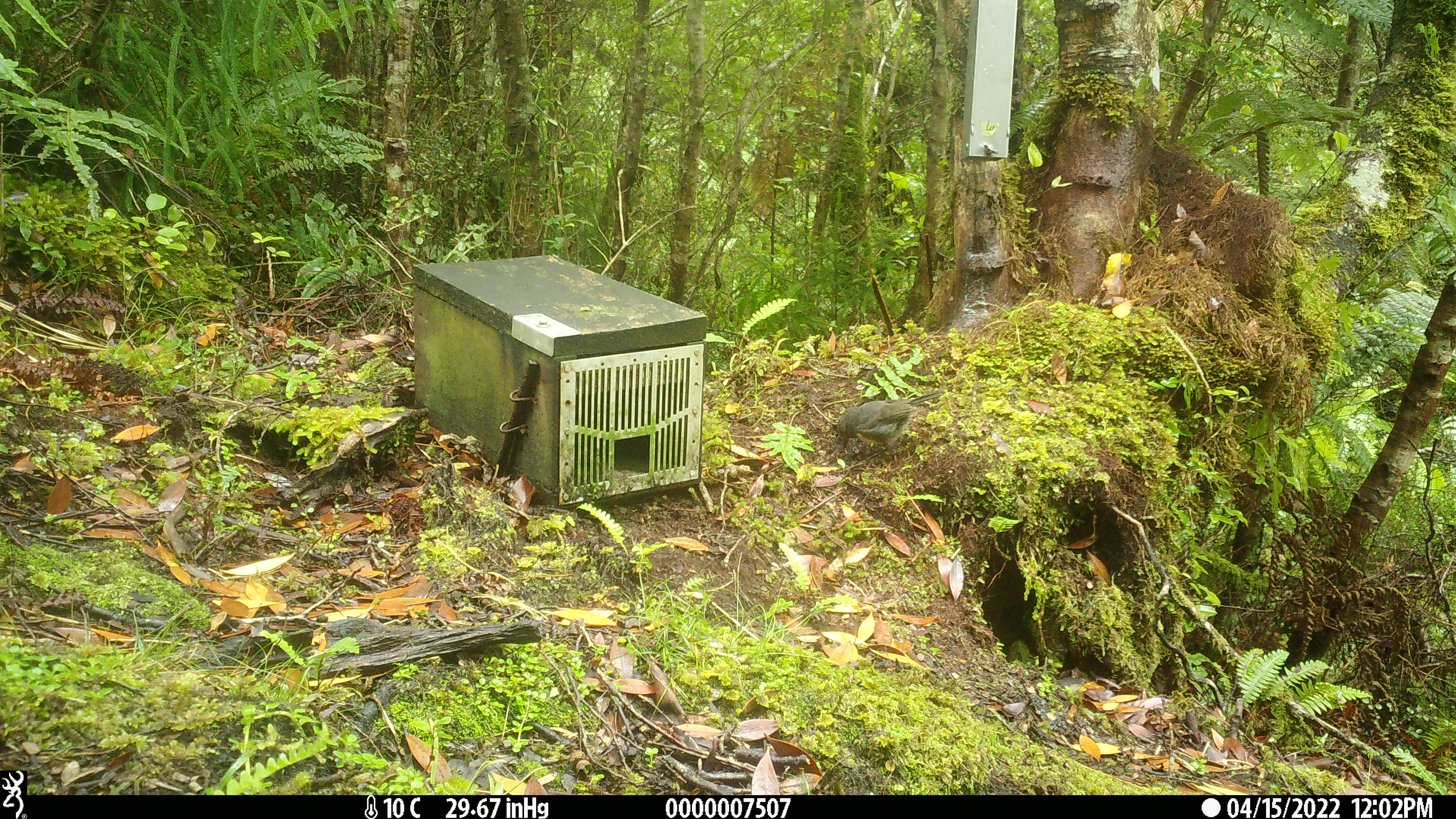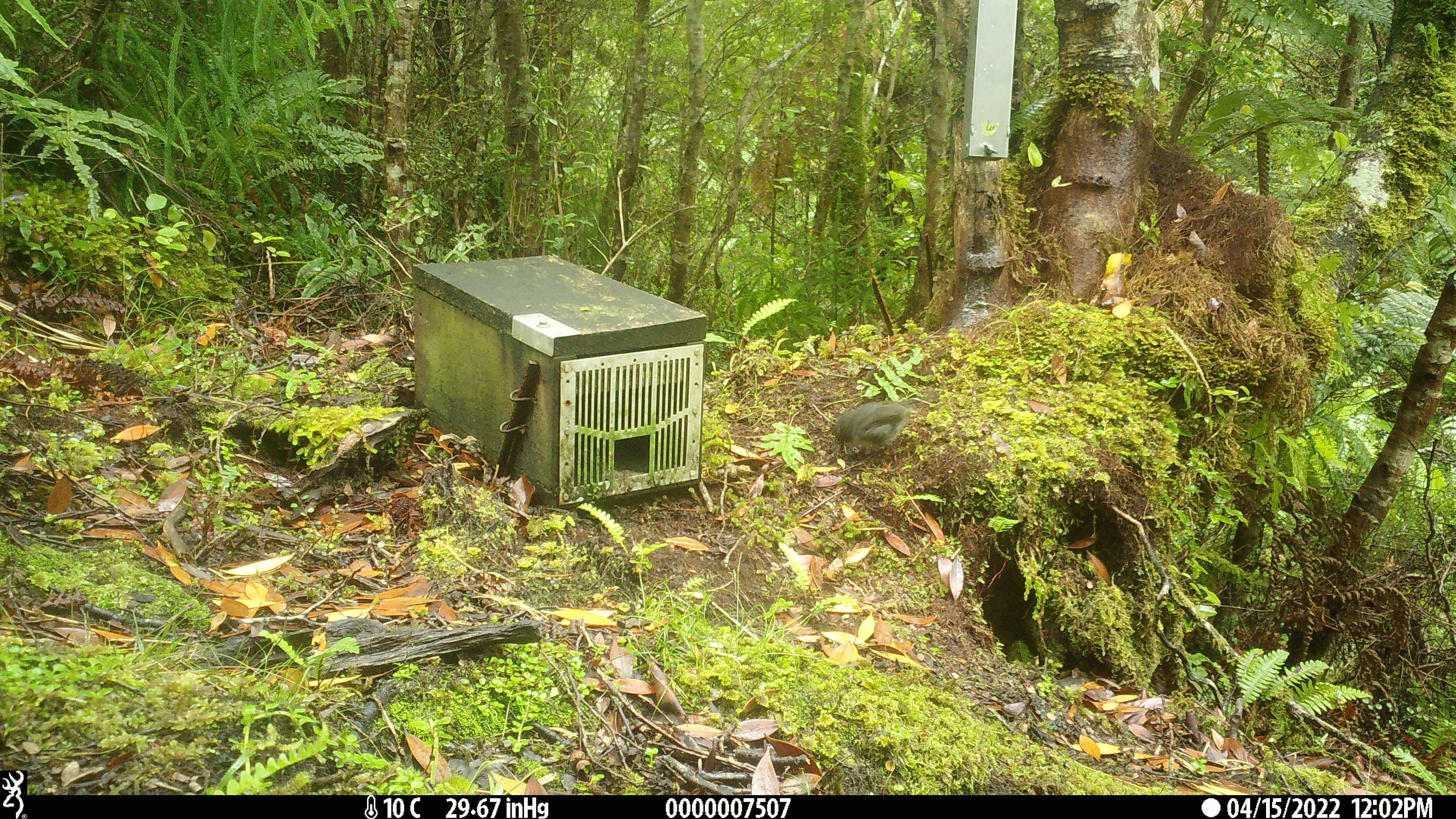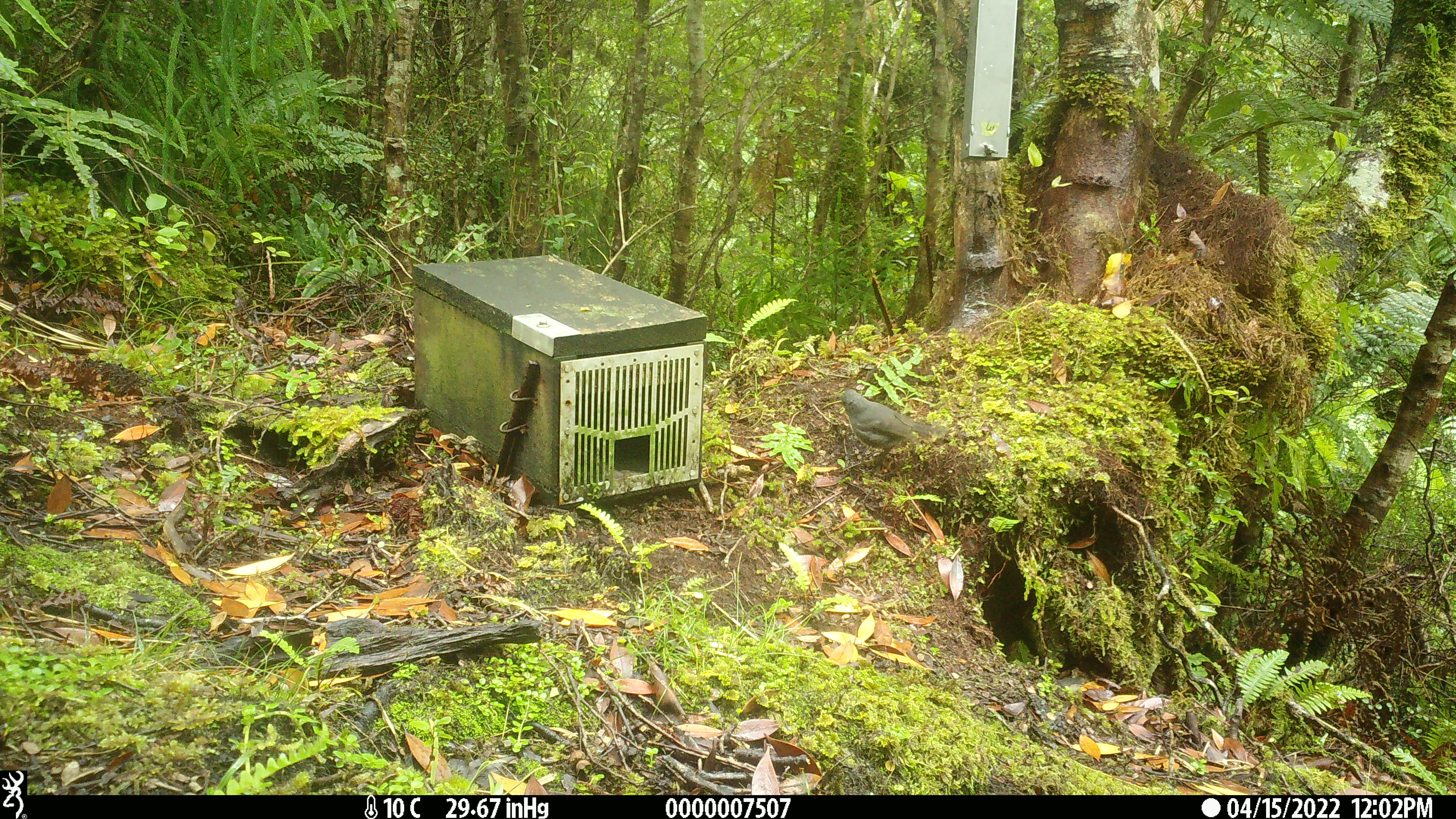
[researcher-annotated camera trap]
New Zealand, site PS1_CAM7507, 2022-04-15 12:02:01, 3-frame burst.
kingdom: Animalia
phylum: Chordata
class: Aves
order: Passeriformes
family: Petroicidae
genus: Petroica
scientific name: Petroica australis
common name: new zealand robin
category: robin